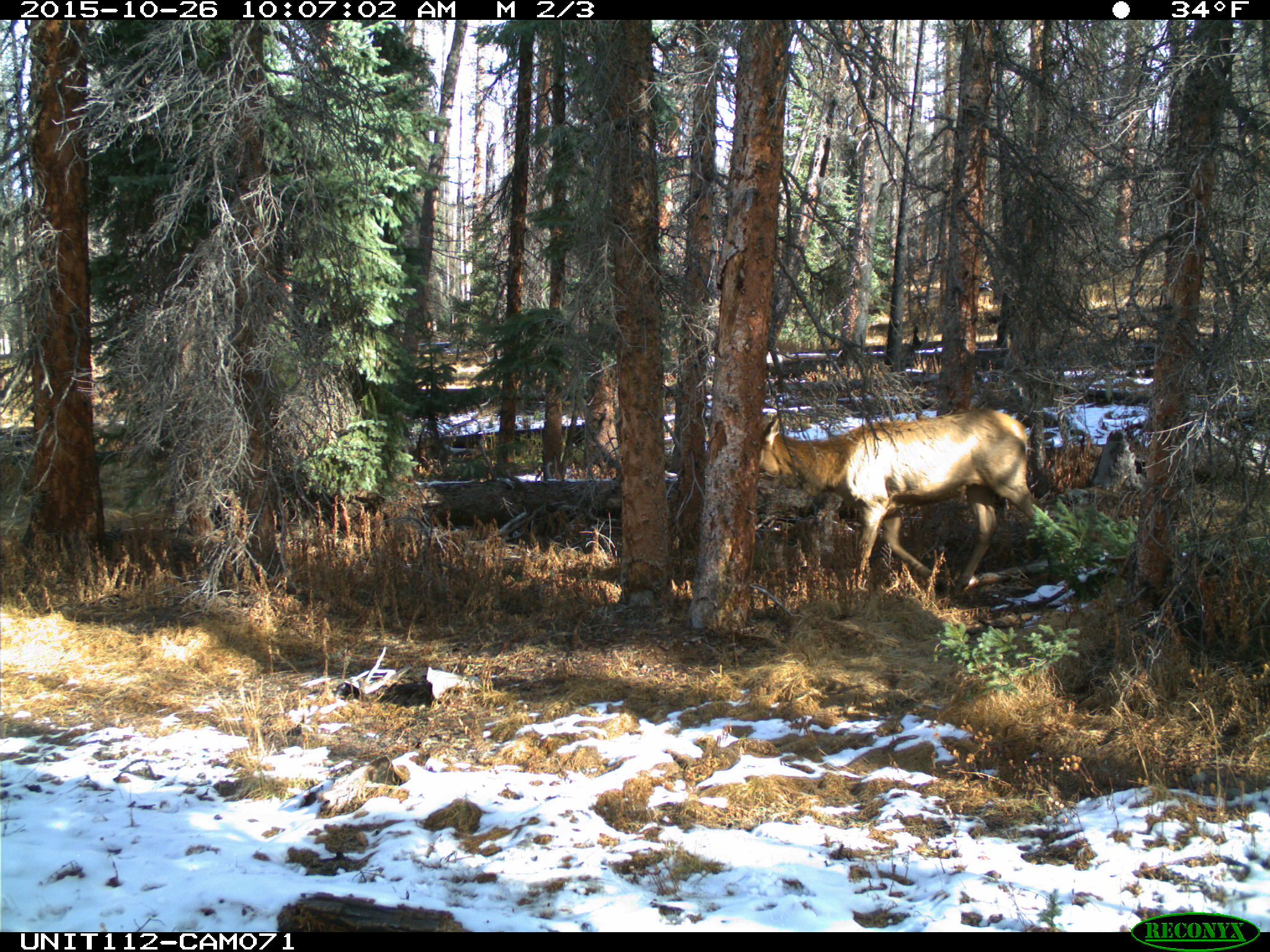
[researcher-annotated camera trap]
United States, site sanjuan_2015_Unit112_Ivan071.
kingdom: Animalia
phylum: Chordata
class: Mammalia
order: Artiodactyla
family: Cervidae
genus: Cervus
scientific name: Cervus elaphus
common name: red deer